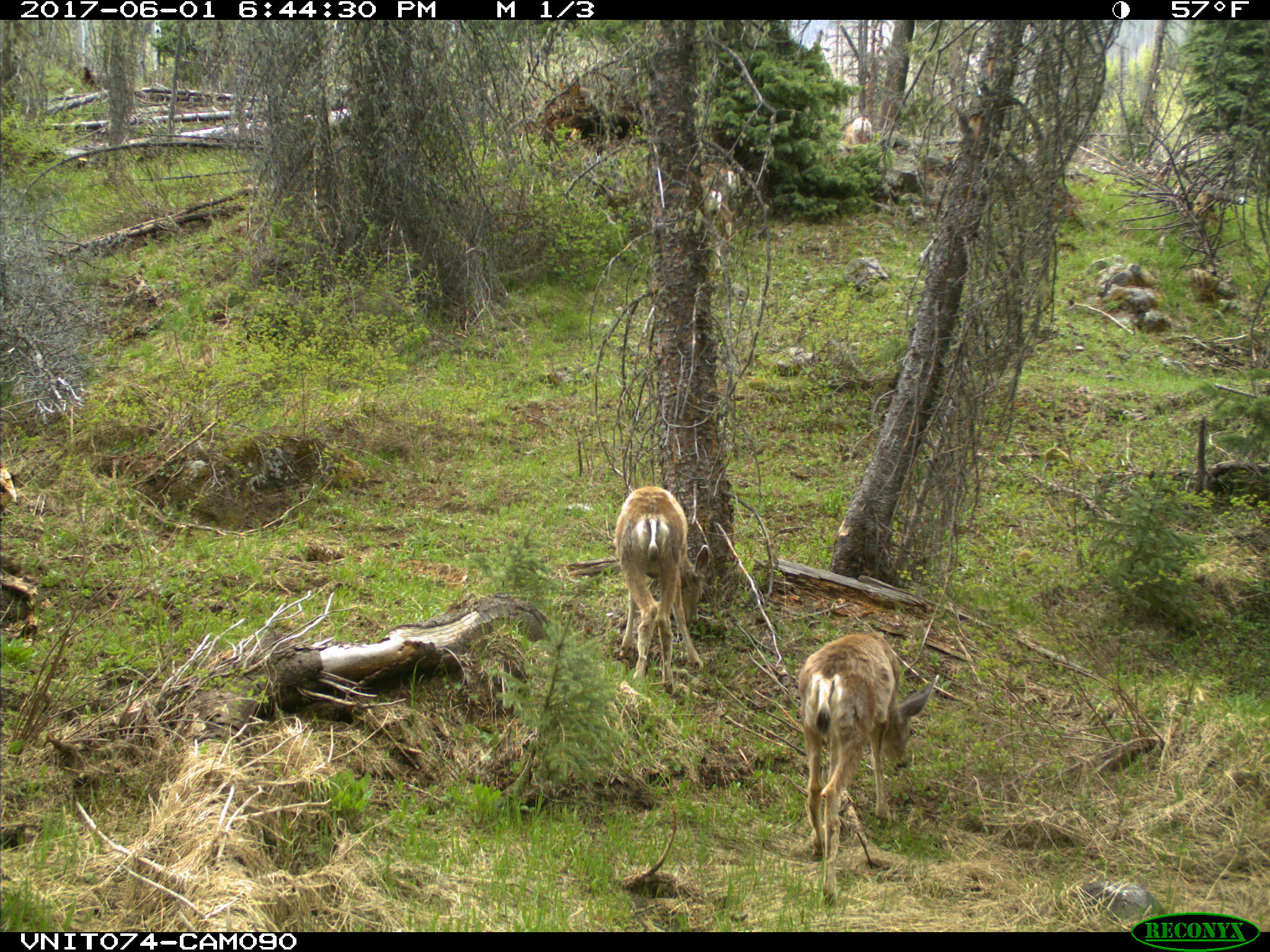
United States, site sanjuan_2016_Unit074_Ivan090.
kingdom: Animalia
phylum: Chordata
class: Mammalia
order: Artiodactyla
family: Cervidae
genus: Odocoileus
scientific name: Odocoileus hemionus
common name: mule deer